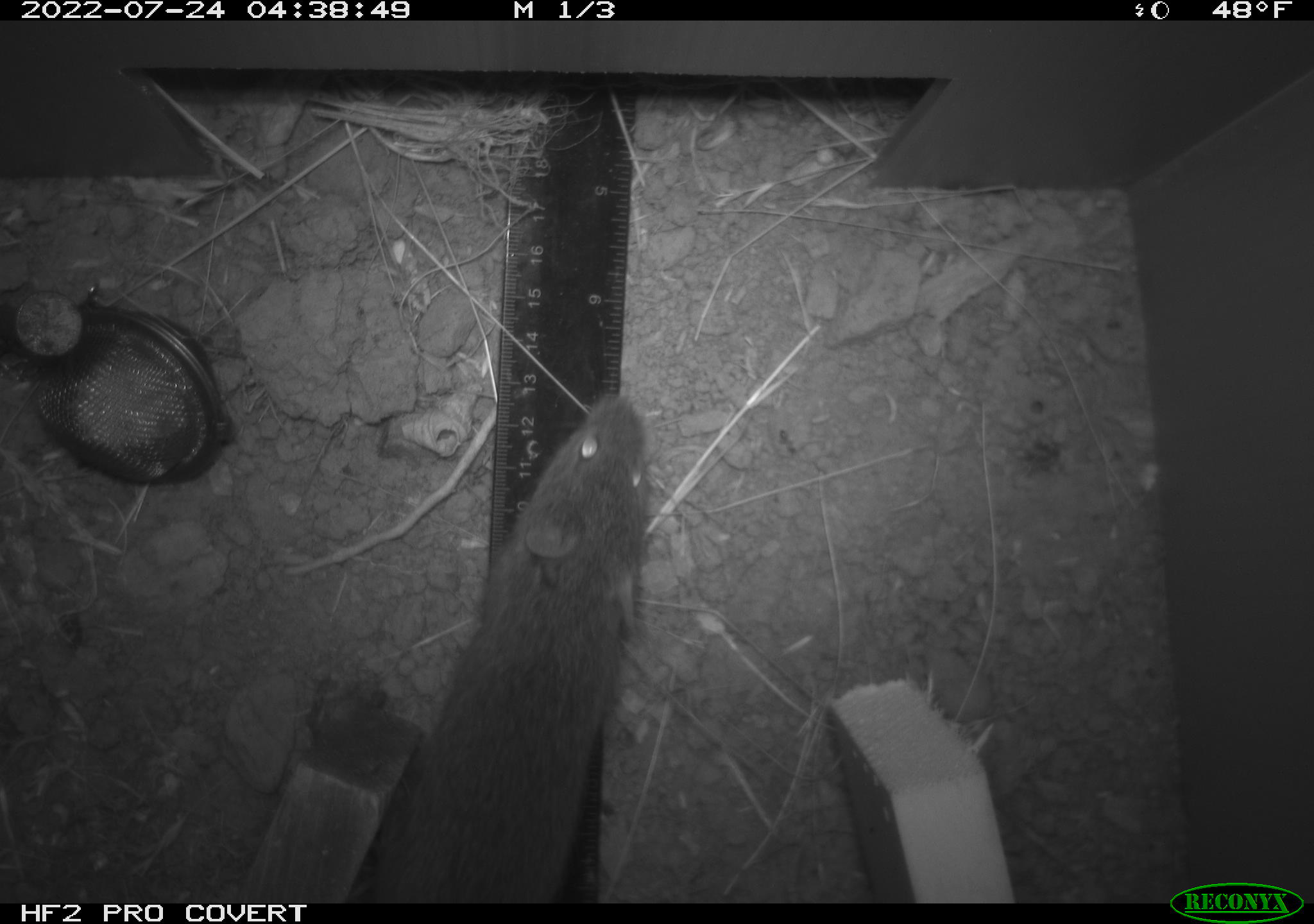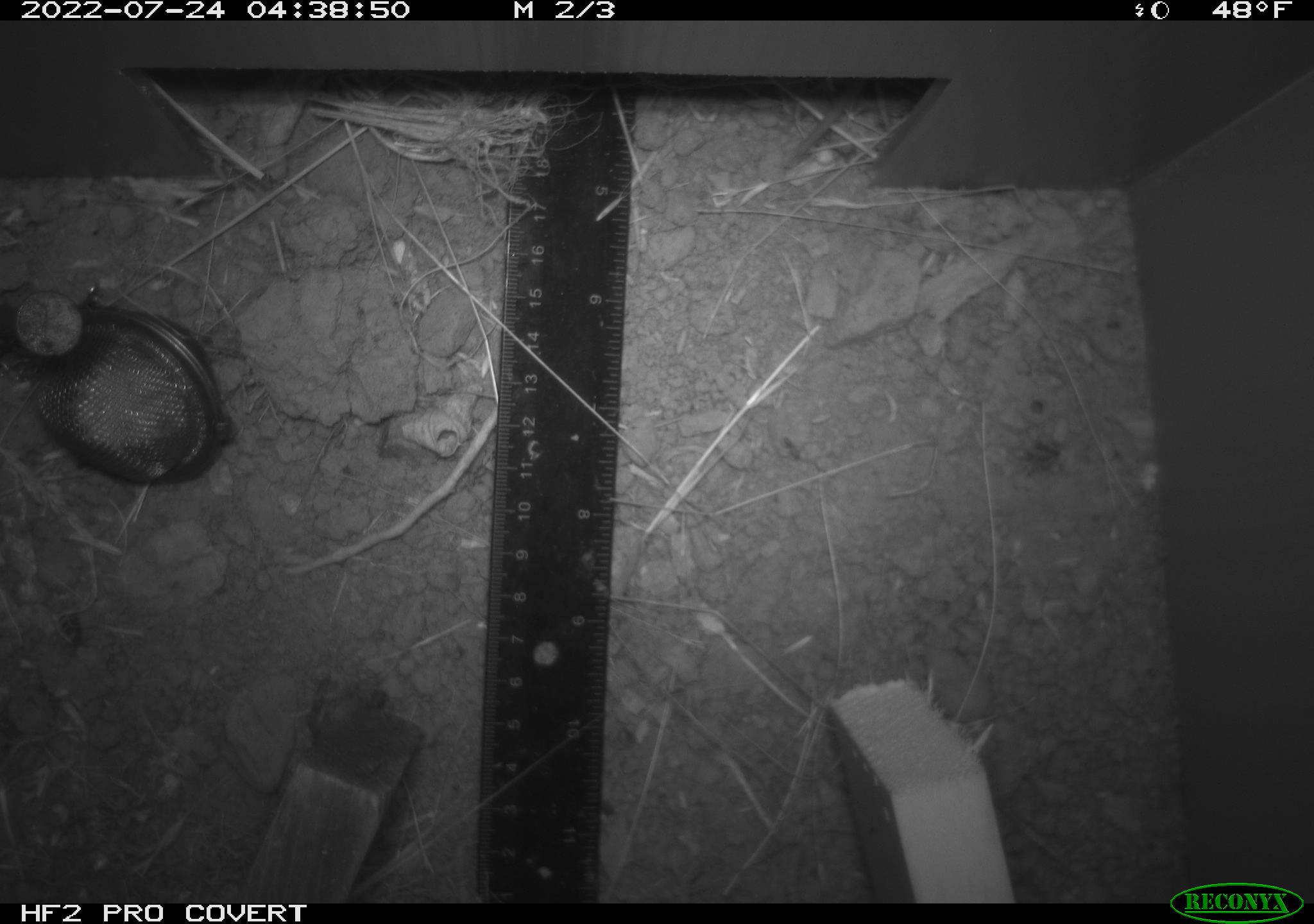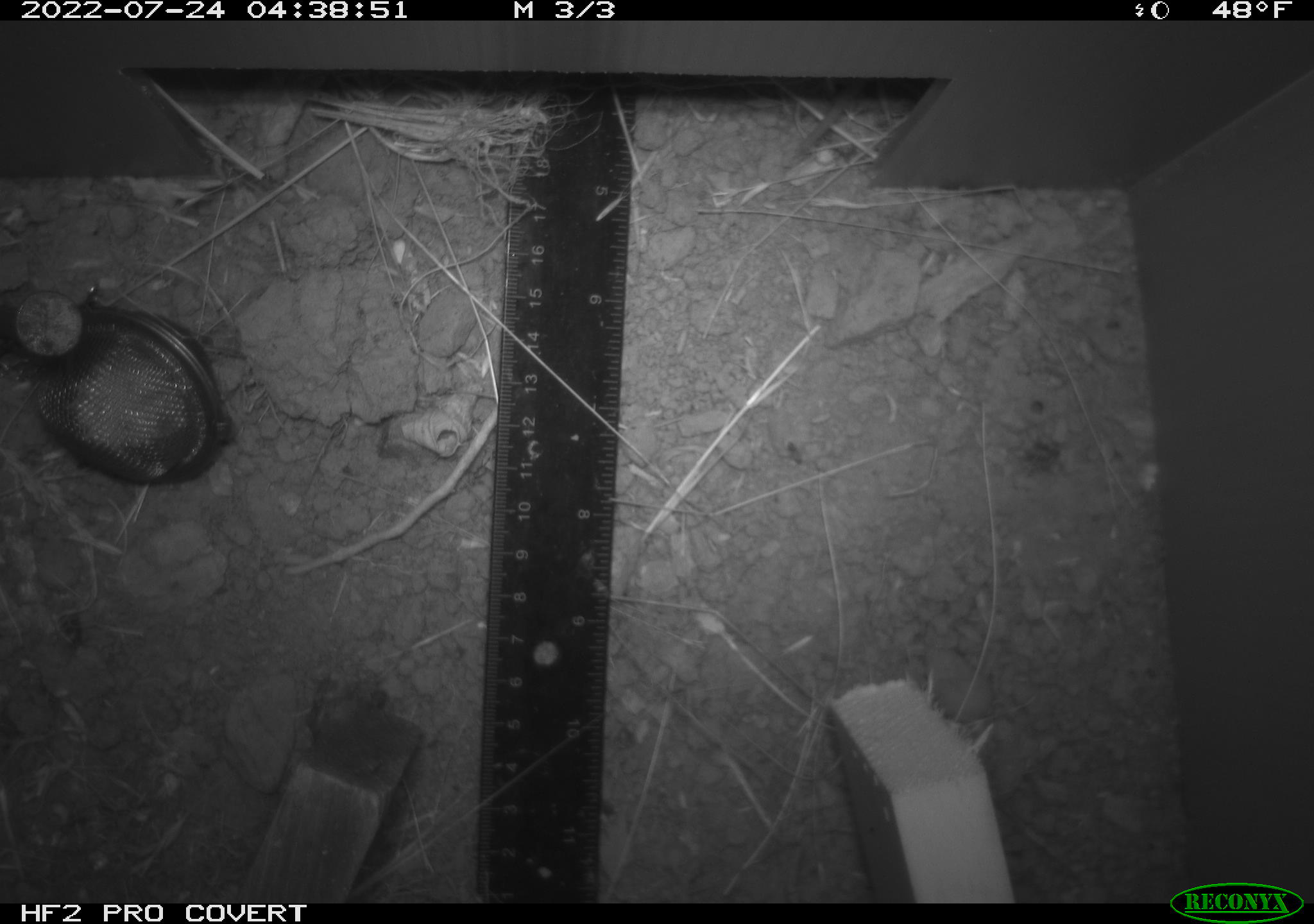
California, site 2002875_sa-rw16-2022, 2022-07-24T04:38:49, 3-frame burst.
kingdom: Animalia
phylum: Chordata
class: Mammalia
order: Rodentia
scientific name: Rodentia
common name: mouse species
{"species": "mouse species (Rodentia)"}